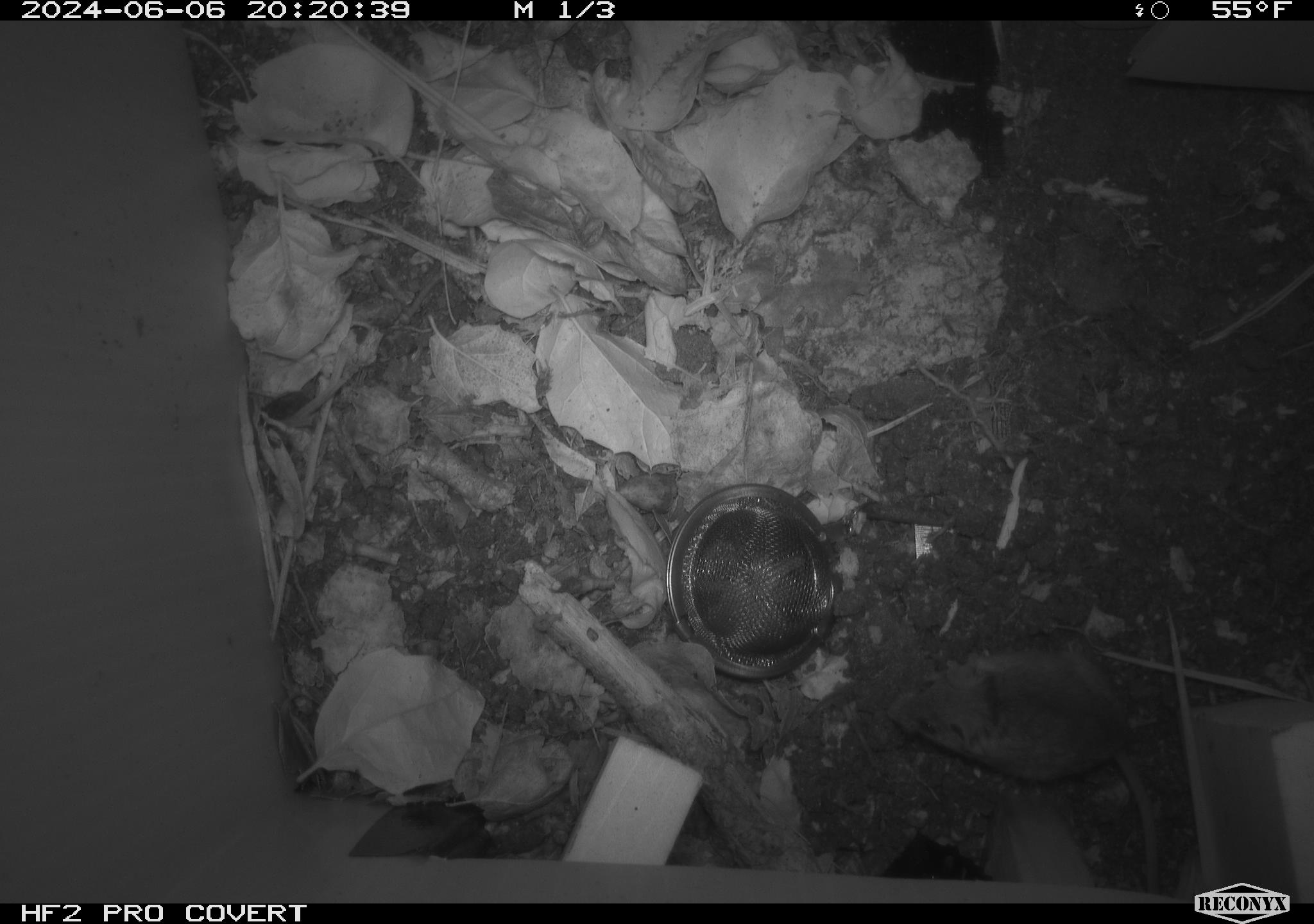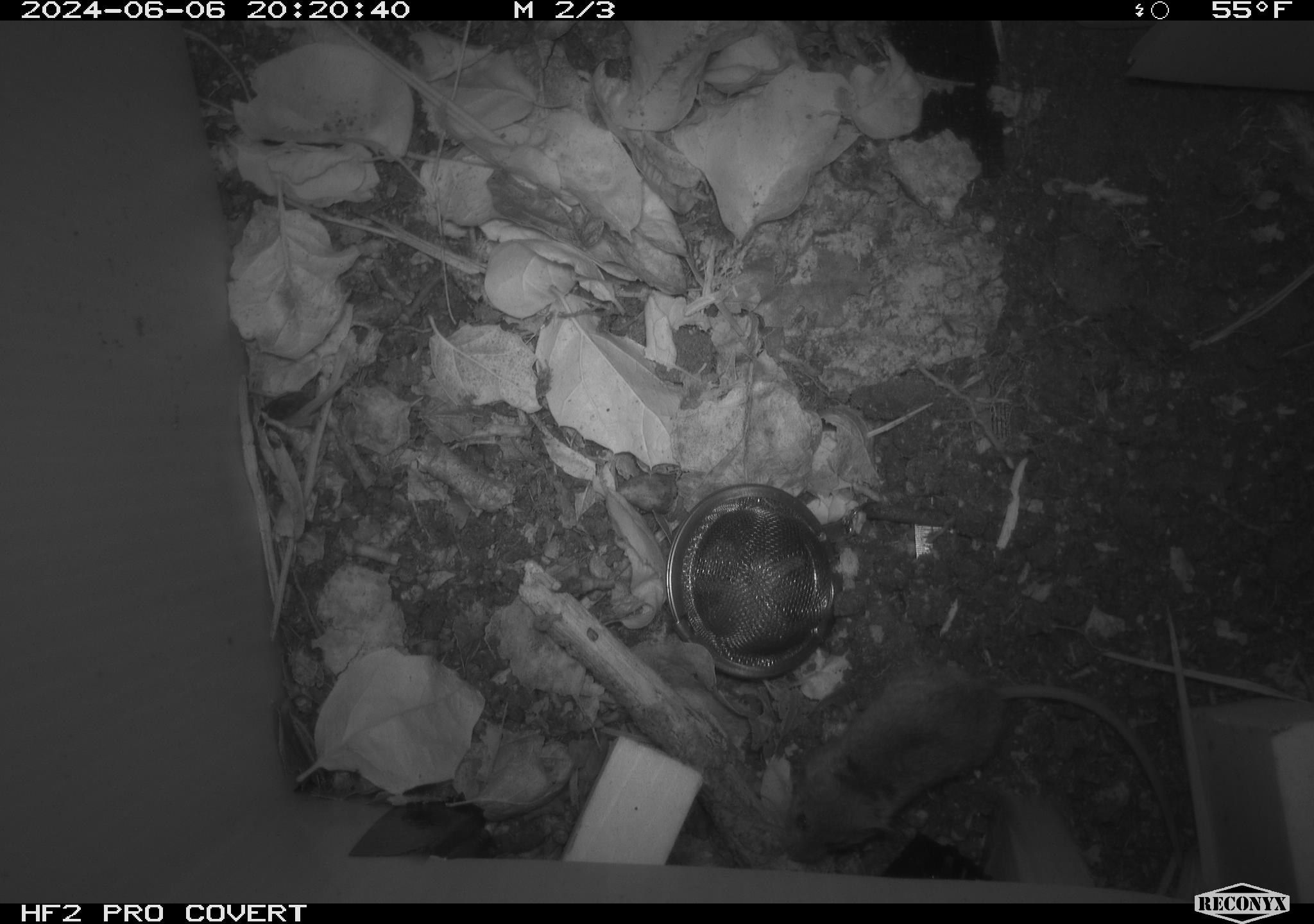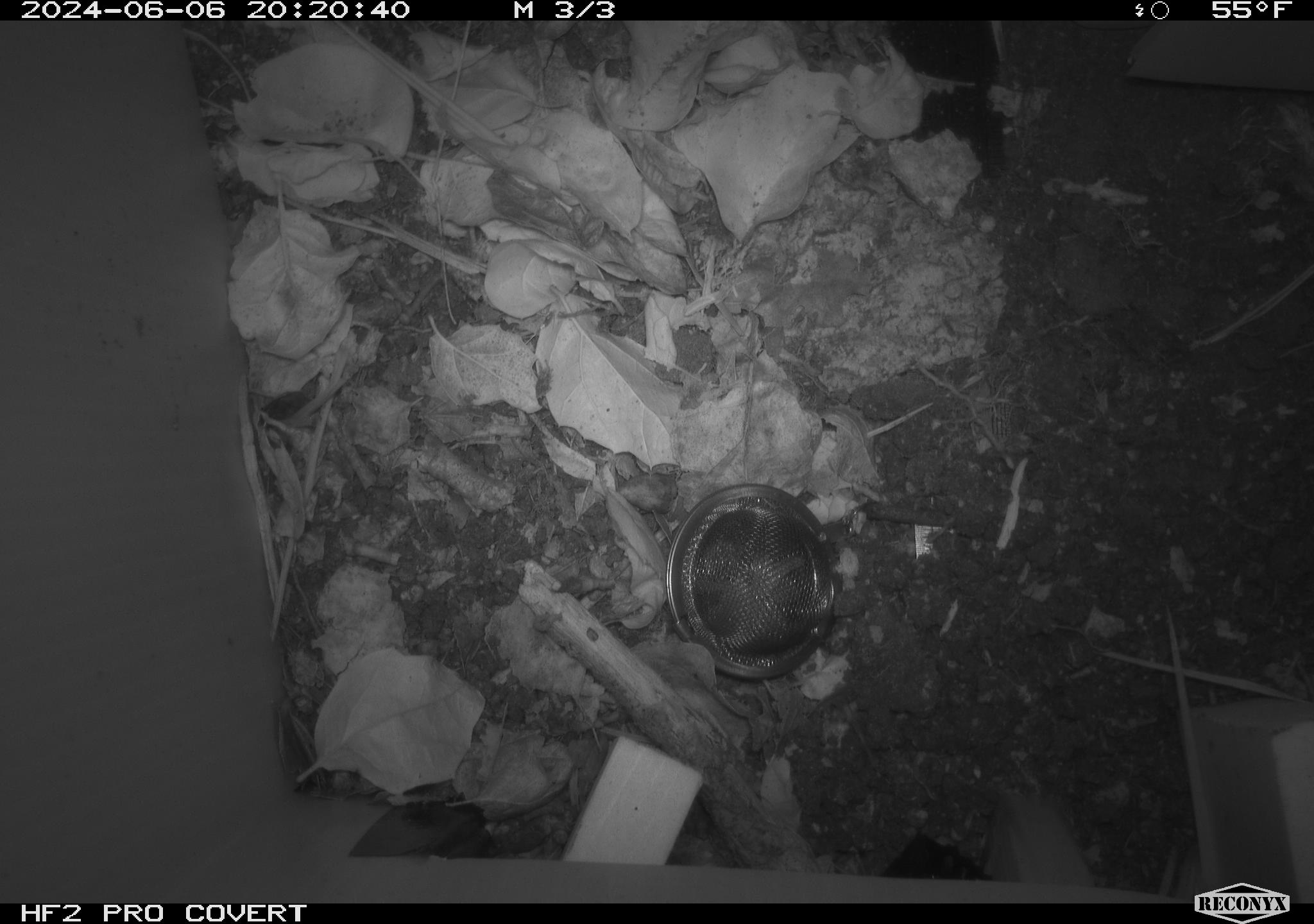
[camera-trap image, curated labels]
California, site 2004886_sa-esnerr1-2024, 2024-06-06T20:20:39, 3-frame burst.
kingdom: Animalia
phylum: Chordata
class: Mammalia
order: Rodentia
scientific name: Rodentia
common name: rodent